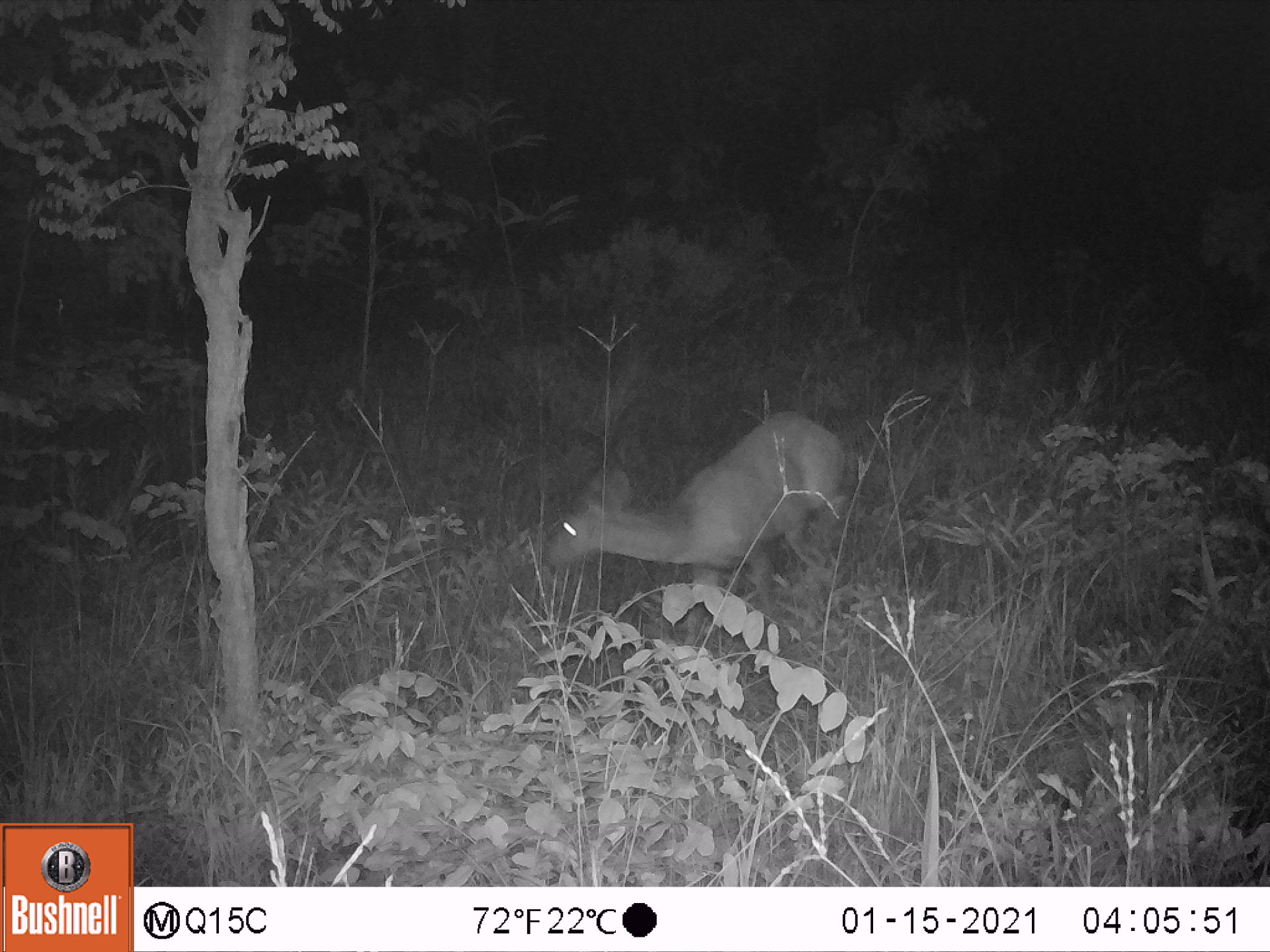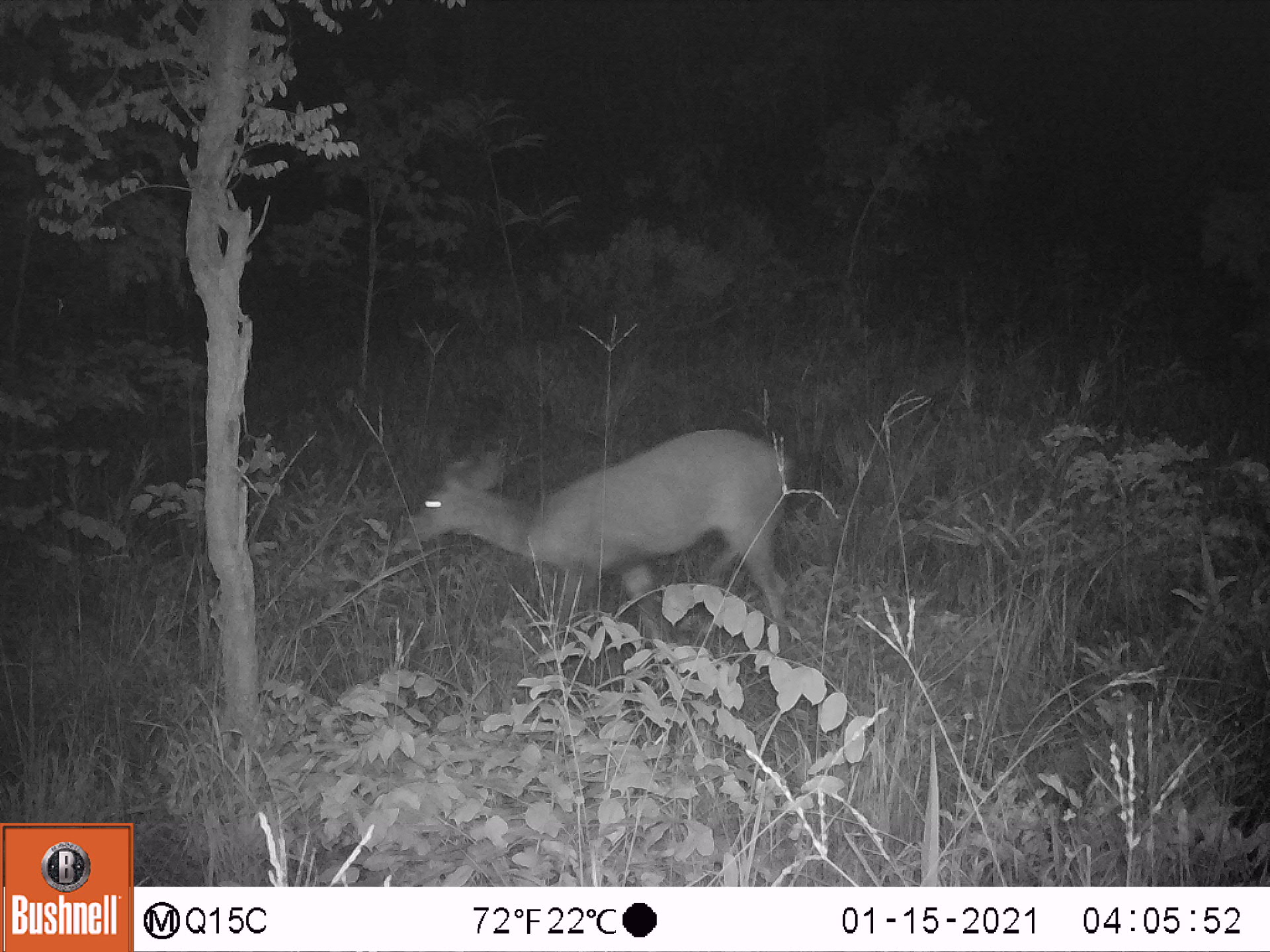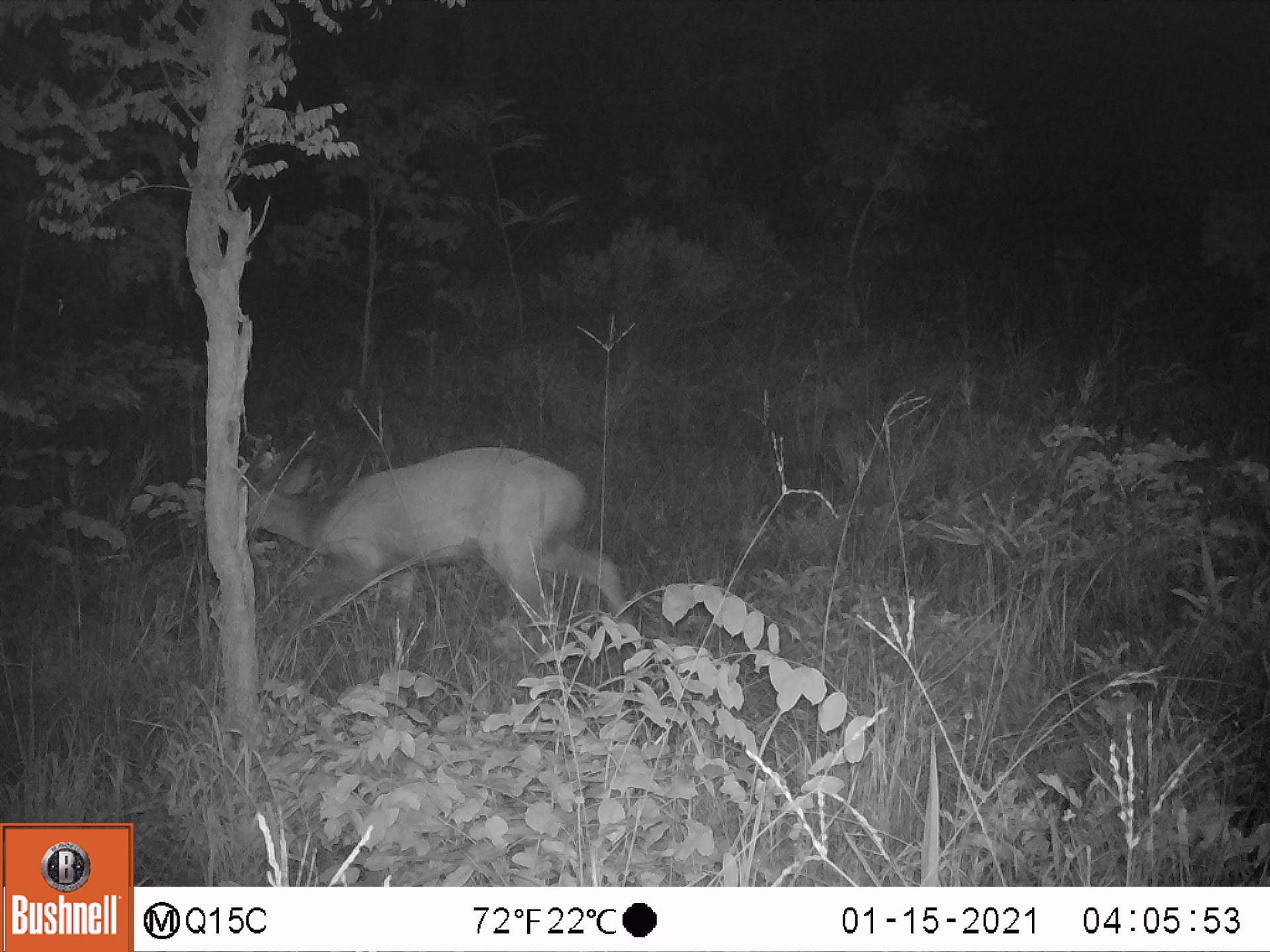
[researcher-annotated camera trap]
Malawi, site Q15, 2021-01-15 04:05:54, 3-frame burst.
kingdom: Animalia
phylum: Chordata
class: Mammalia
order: Artiodactyla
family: Bovidae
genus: Tragelaphus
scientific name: Tragelaphus sylvaticus sylvaticus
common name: cape bushbuck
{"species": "cape bushbuck (Tragelaphus sylvaticus sylvaticus)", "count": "1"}